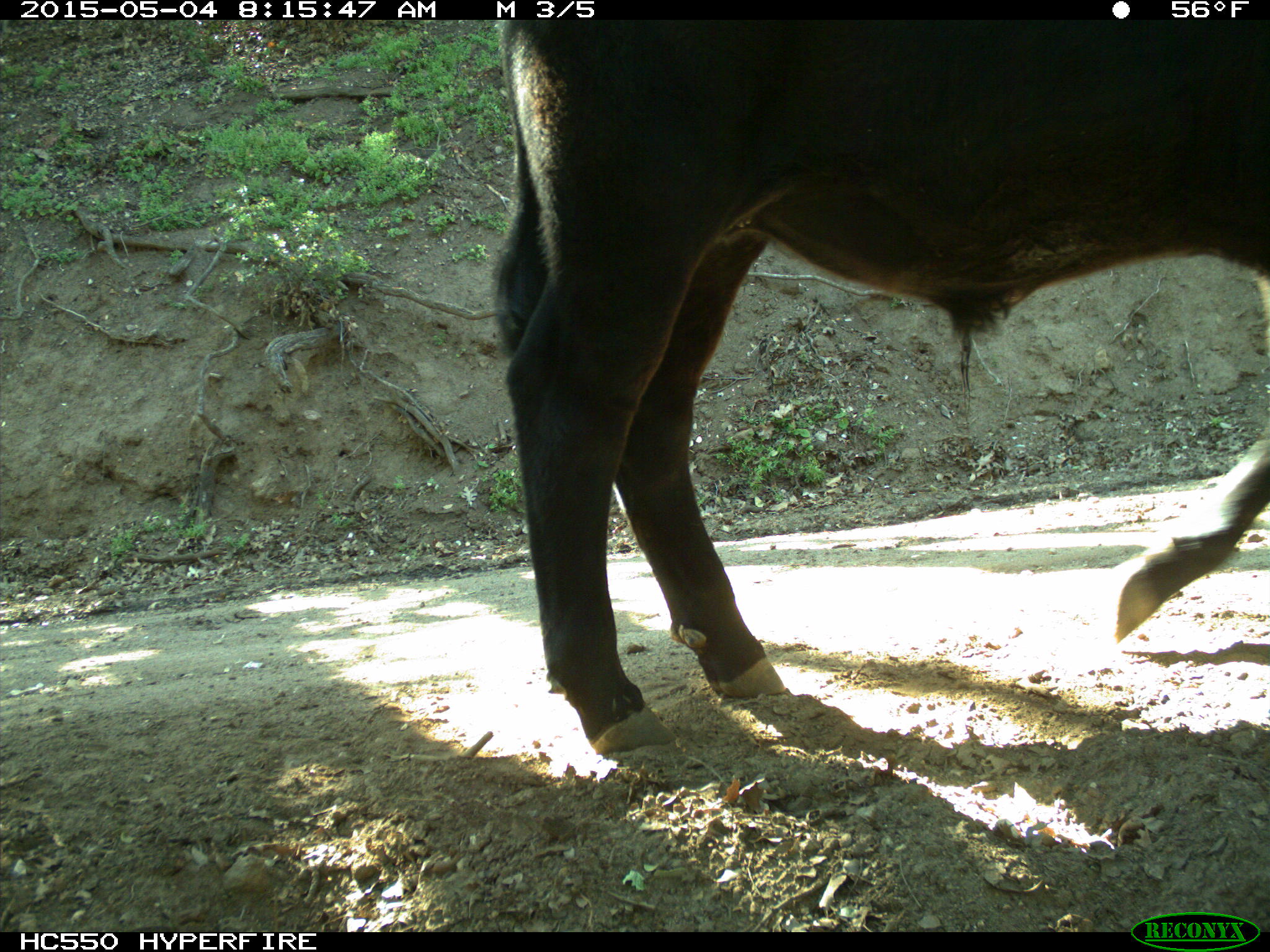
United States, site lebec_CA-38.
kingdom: Animalia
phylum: Chordata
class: Mammalia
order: Artiodactyla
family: Bovidae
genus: Bos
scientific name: Bos taurus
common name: domestic cow